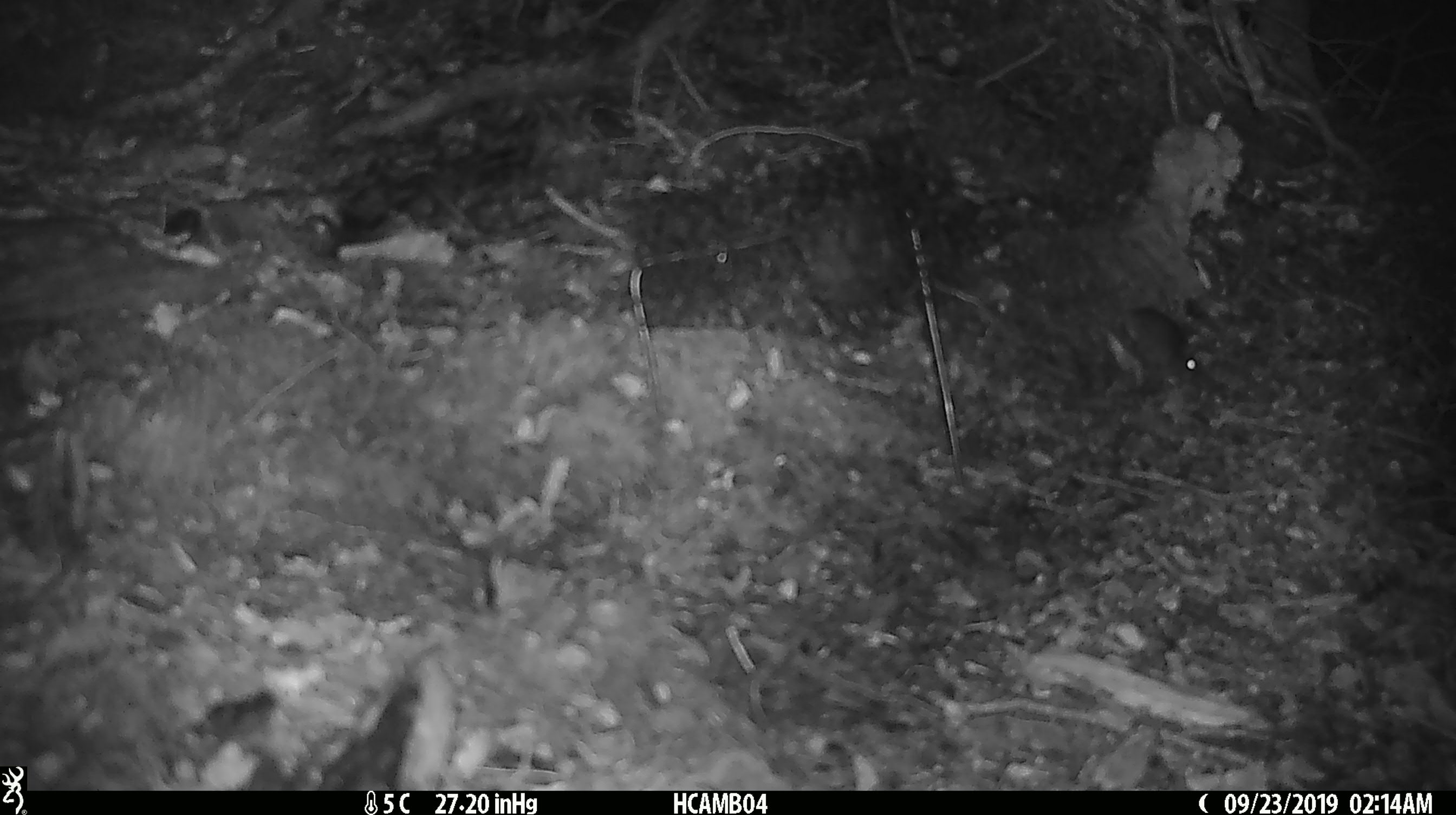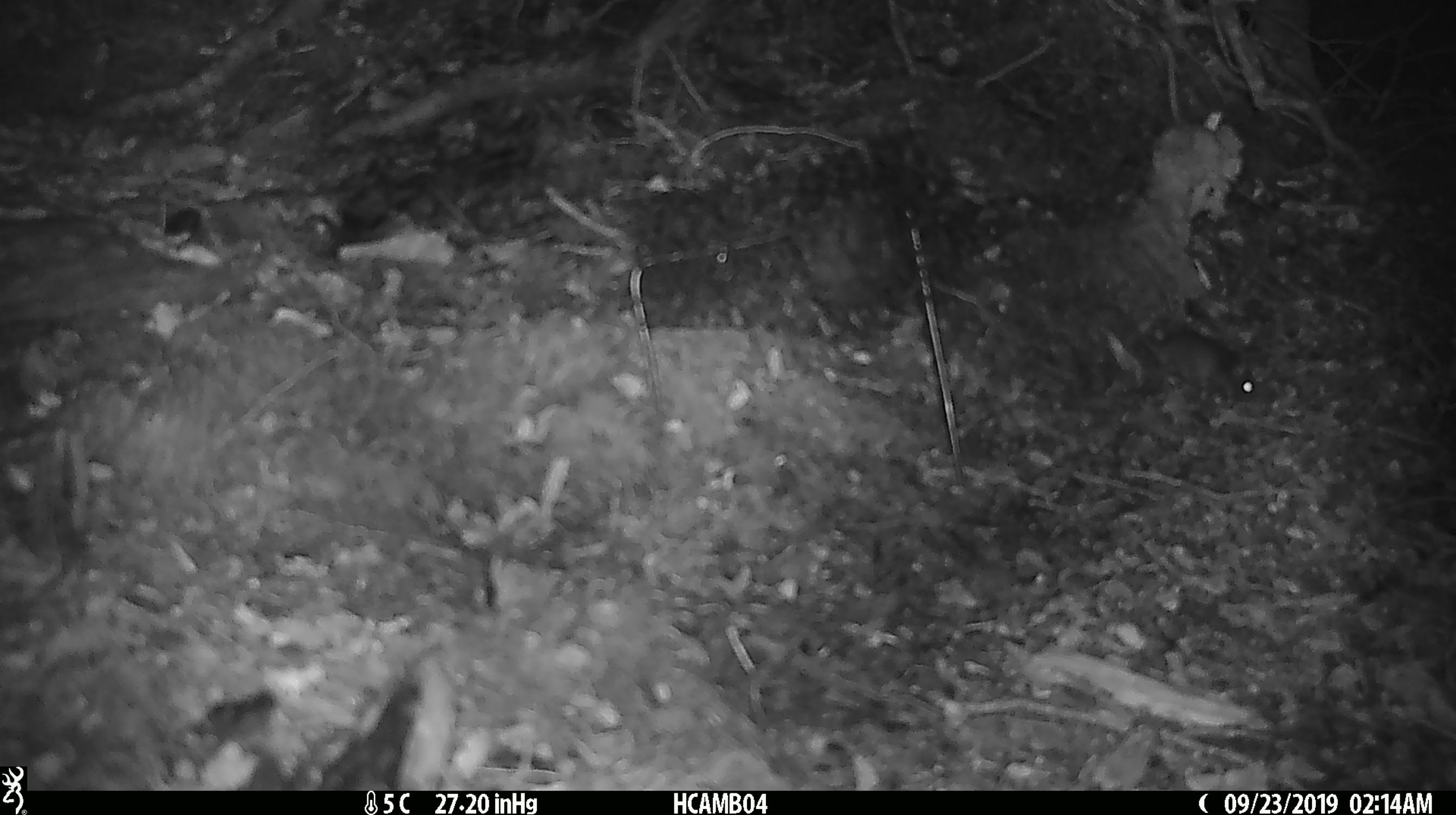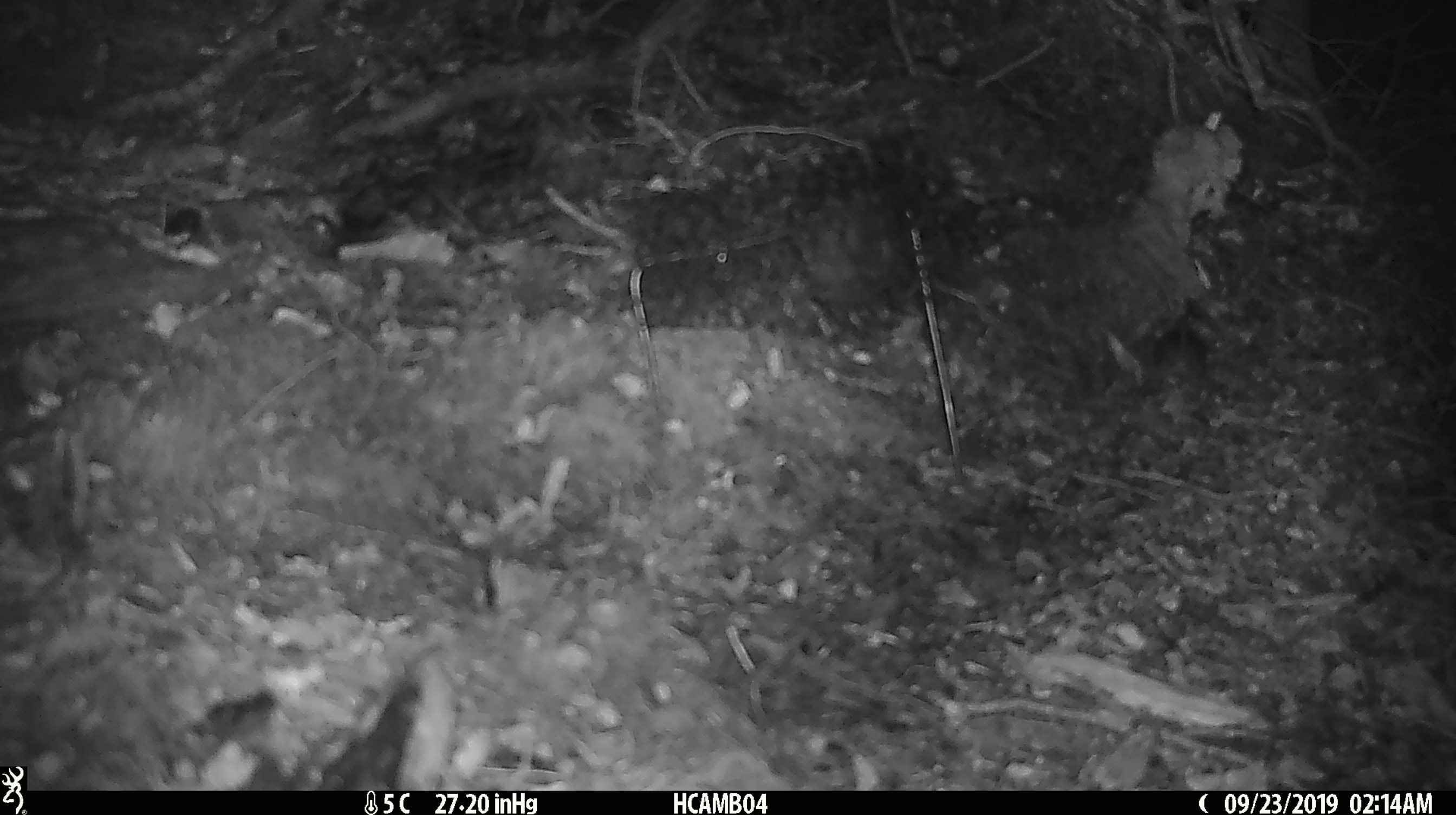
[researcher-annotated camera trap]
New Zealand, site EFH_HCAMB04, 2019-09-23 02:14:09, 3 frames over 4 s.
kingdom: Animalia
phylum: Chordata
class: Mammalia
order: Rodentia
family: Muridae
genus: Mus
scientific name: Mus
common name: mouse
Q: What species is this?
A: Mouse (Mus).